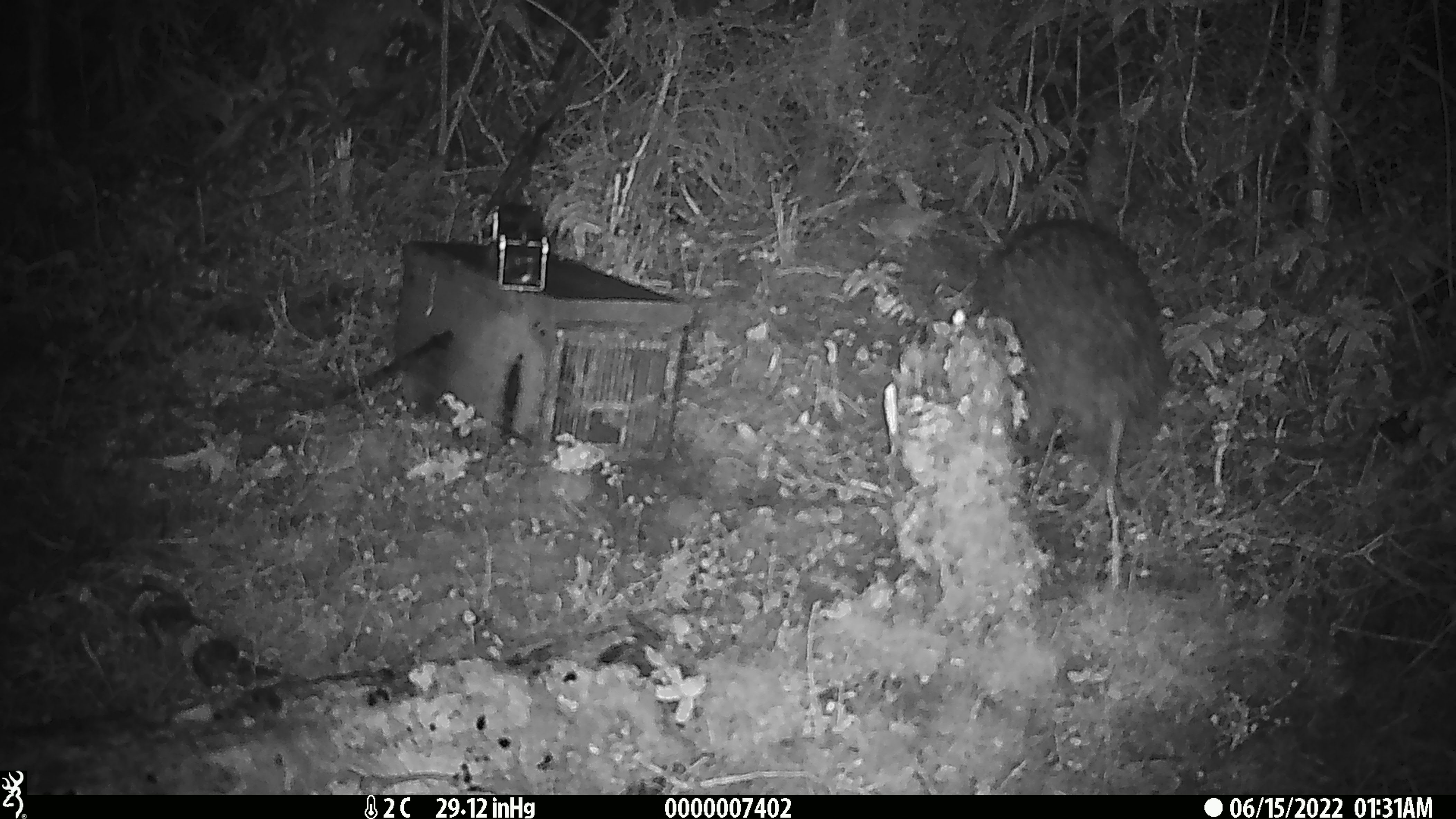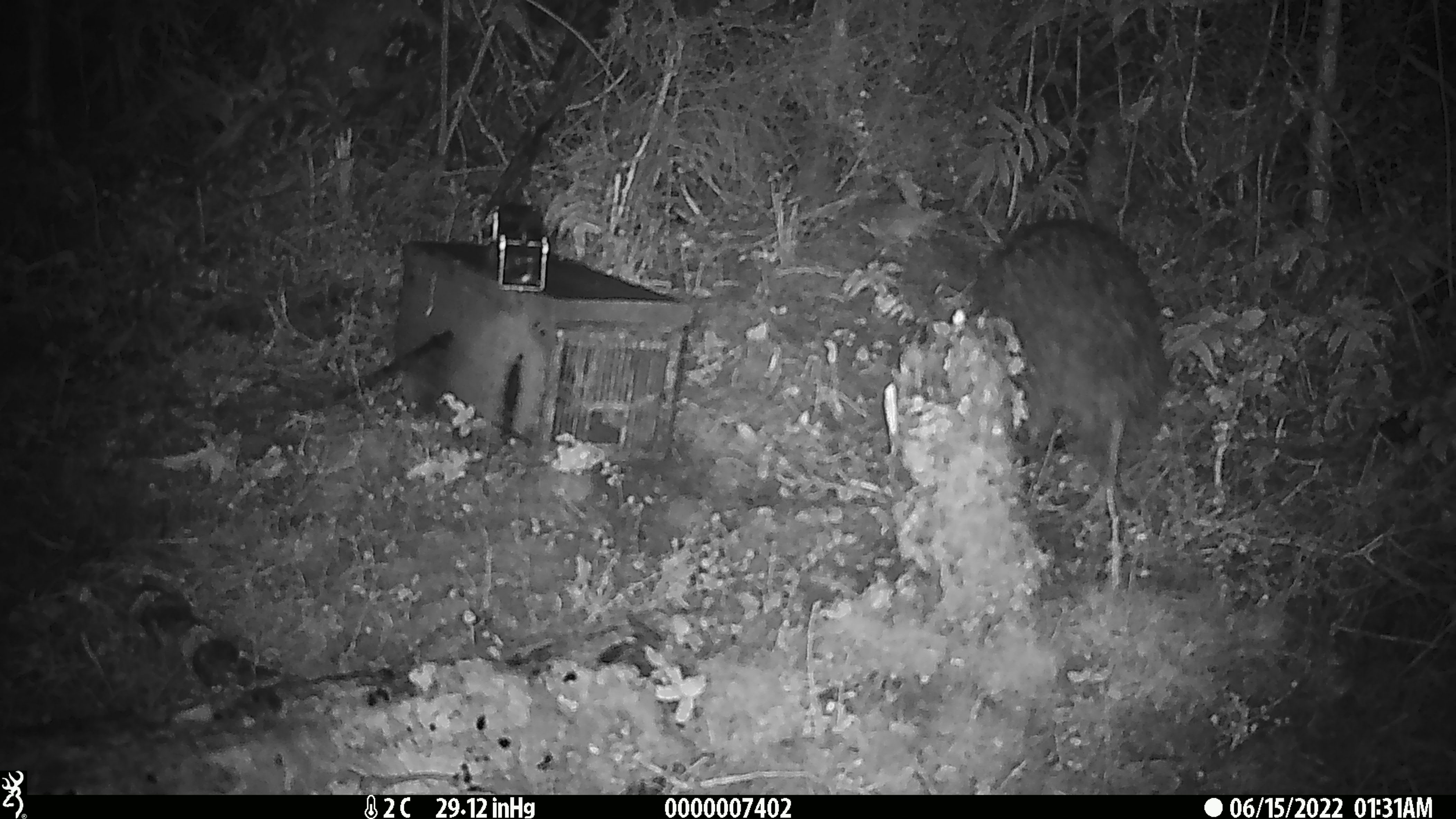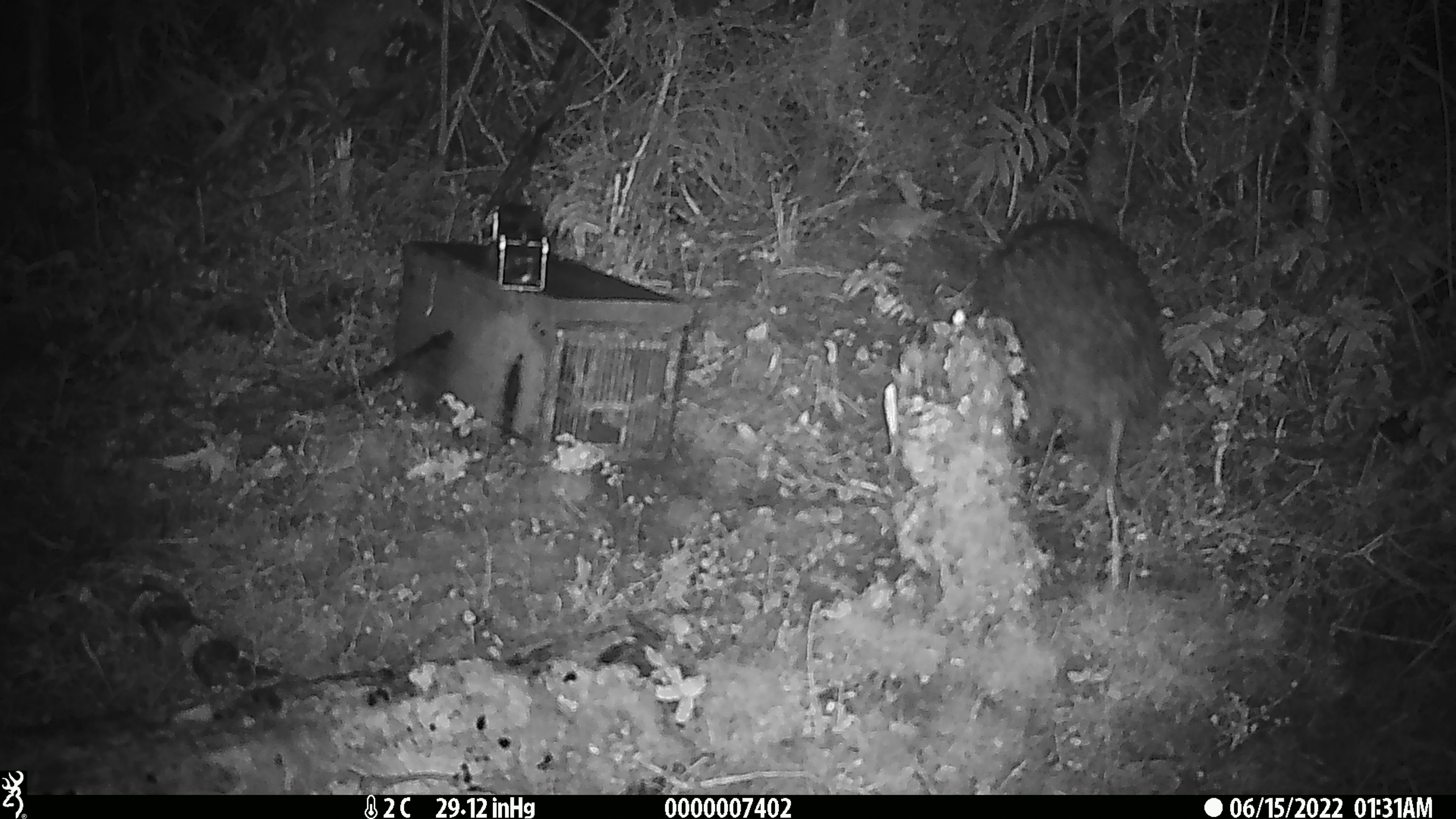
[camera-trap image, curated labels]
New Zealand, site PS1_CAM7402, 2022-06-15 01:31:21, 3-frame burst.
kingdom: Animalia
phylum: Chordata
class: Aves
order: Apterygiformes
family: Apterygidae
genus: Apteryx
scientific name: Apteryx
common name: kiwi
Kiwi (Apteryx).